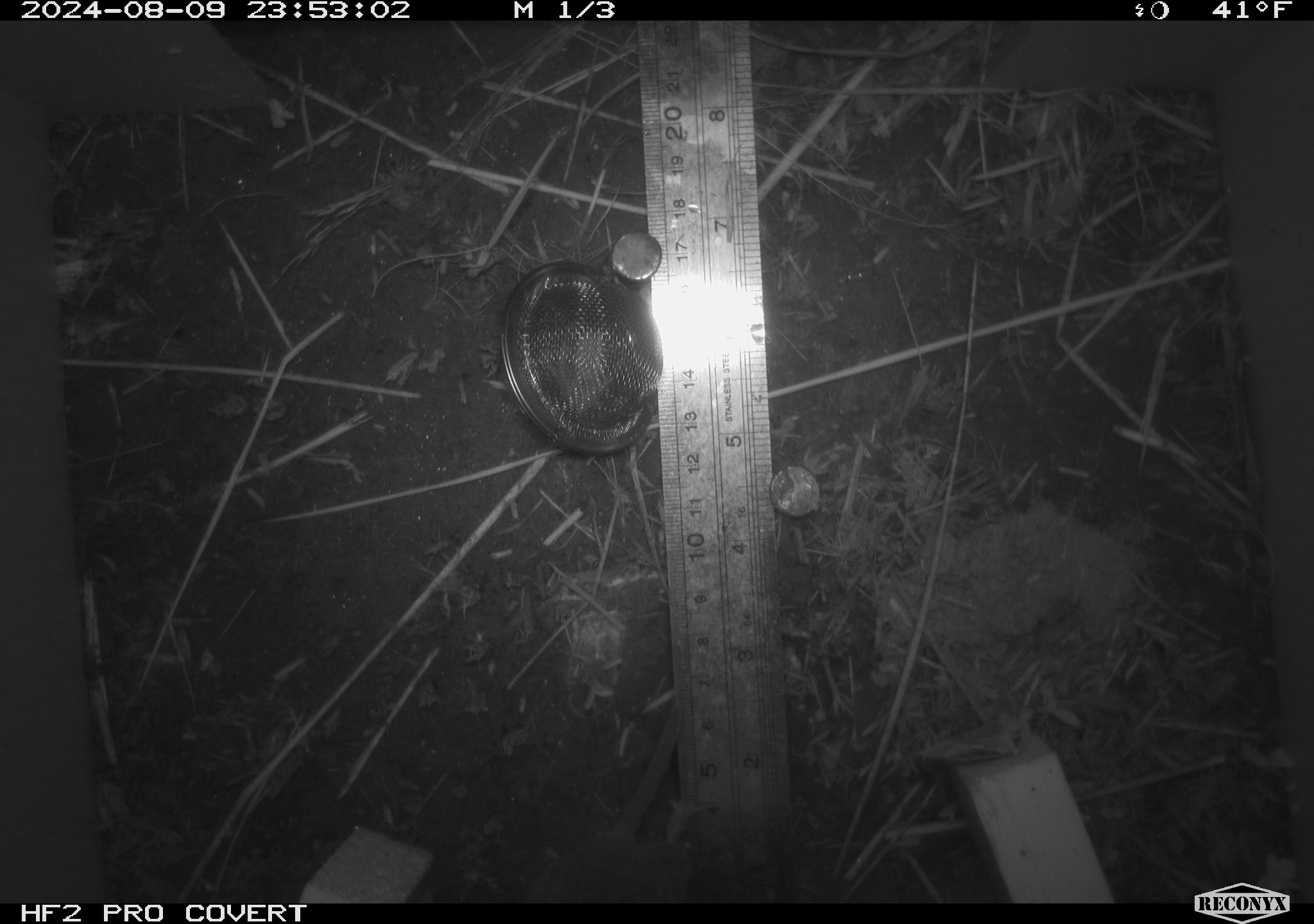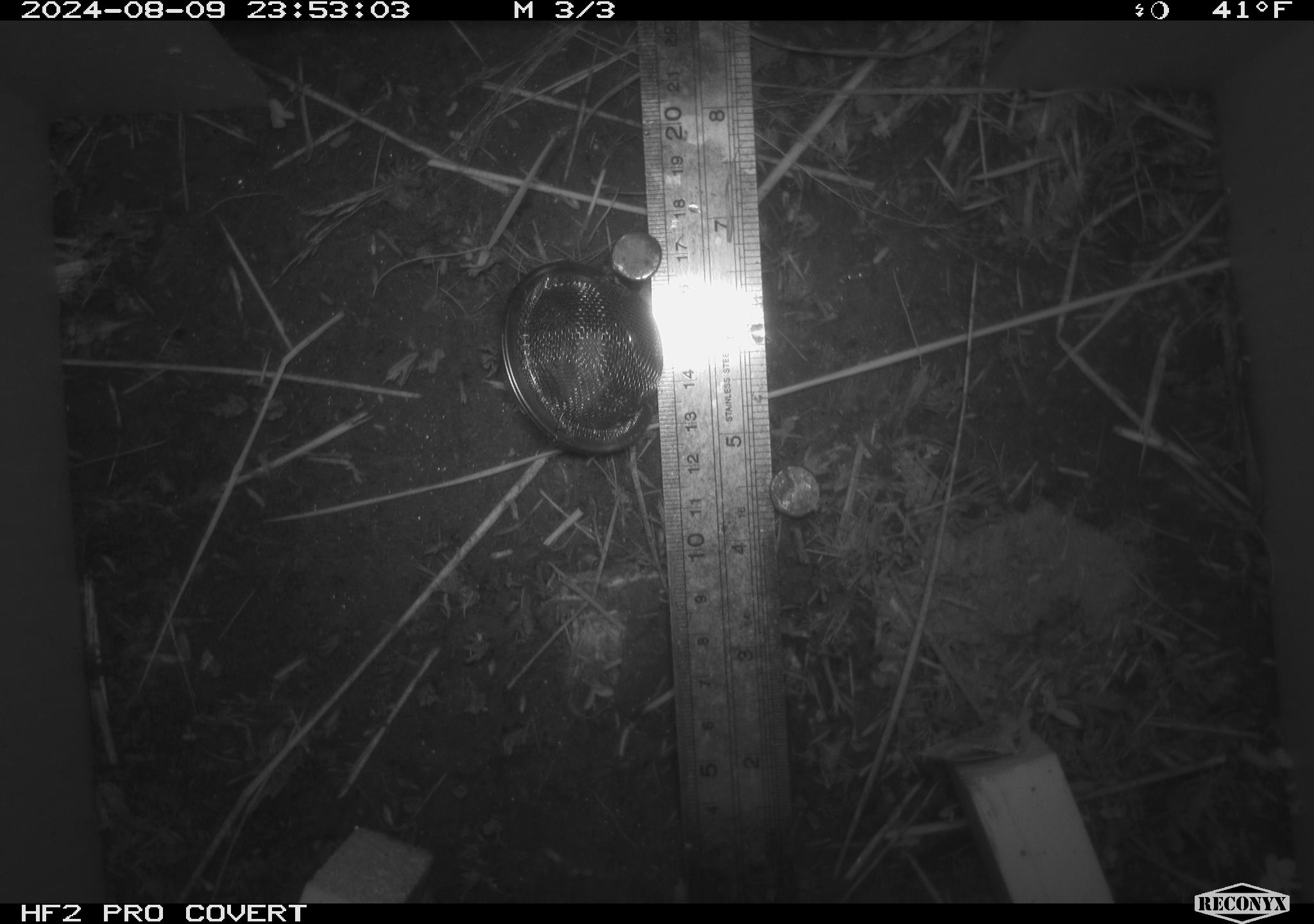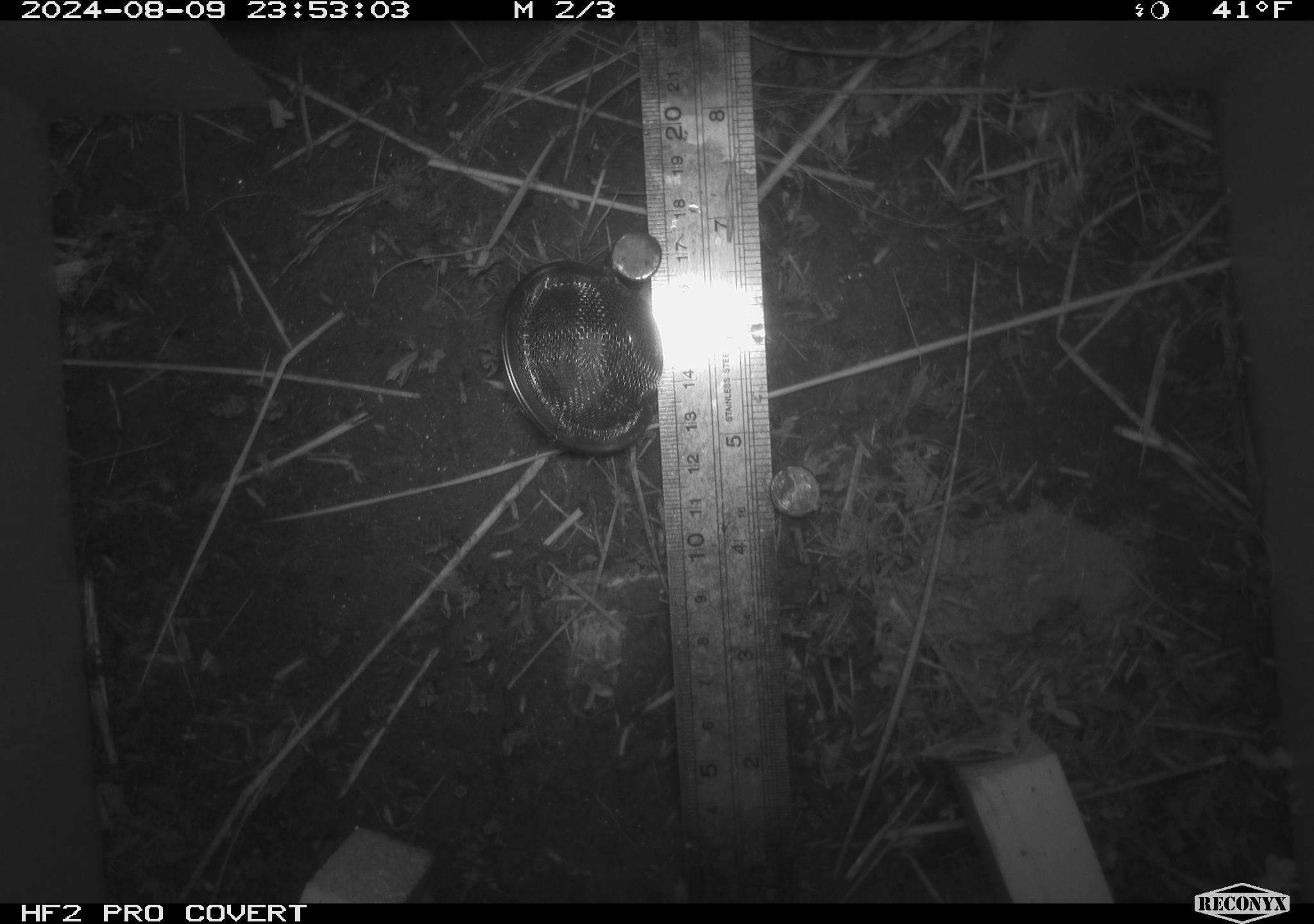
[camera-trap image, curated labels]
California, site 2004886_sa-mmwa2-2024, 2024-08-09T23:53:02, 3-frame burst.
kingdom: Animalia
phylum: Chordata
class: Mammalia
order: Rodentia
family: Cricetidae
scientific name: Arvicolinae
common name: voles, lemmings, and muskrats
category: arvicolinae subfamily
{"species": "arvicolinae subfamily (voles, lemmings, and muskrats) (Arvicolinae)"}